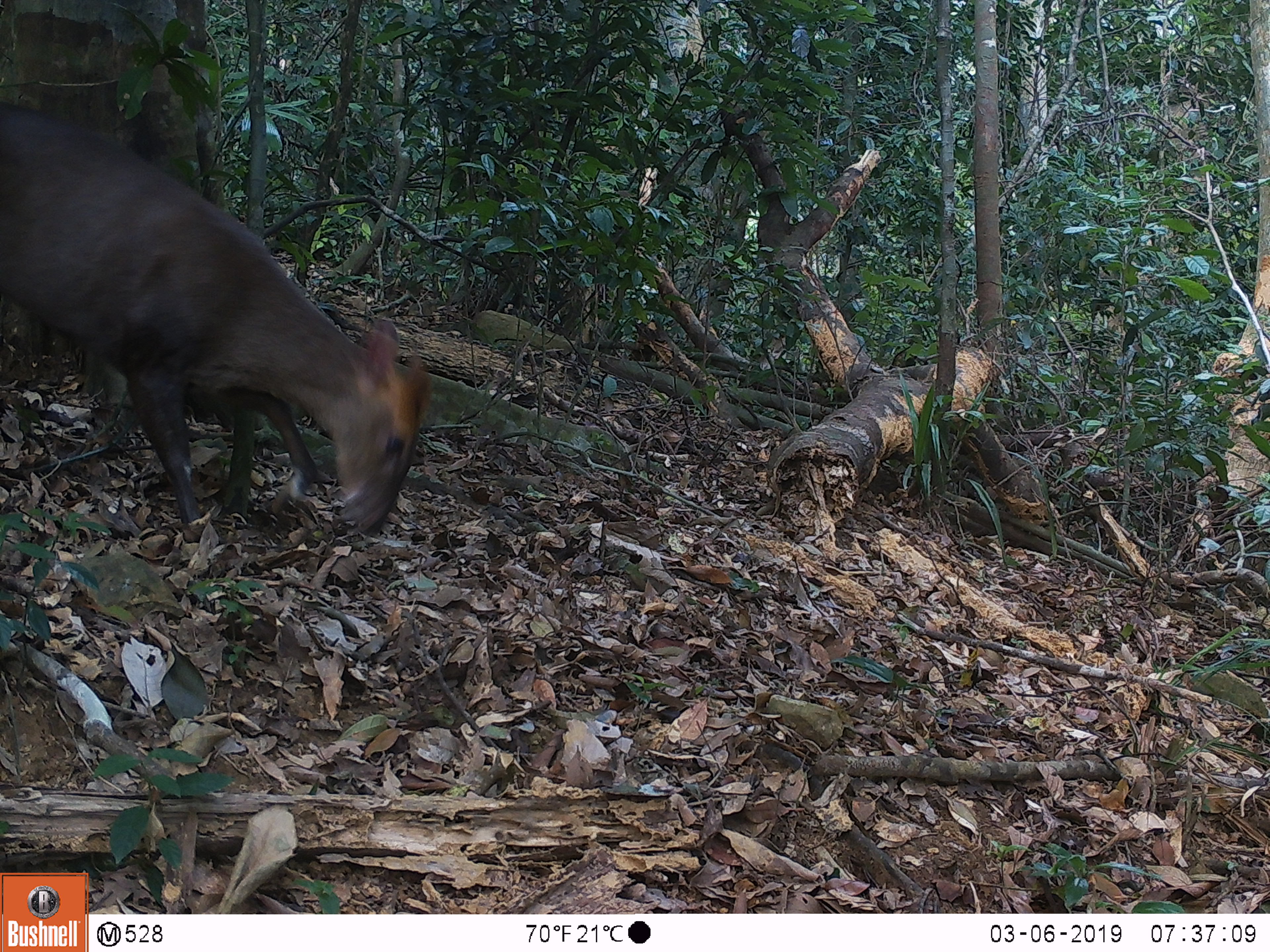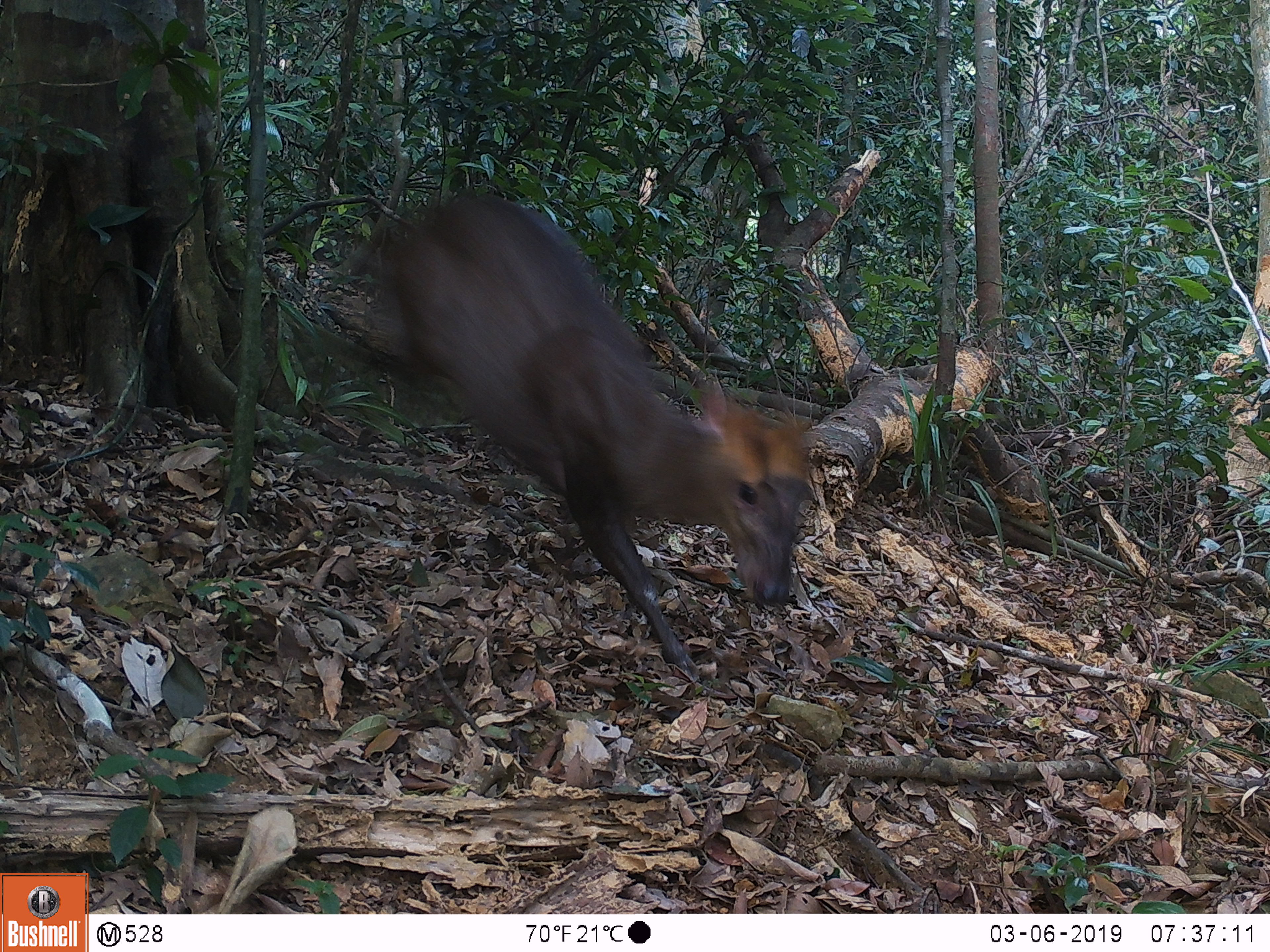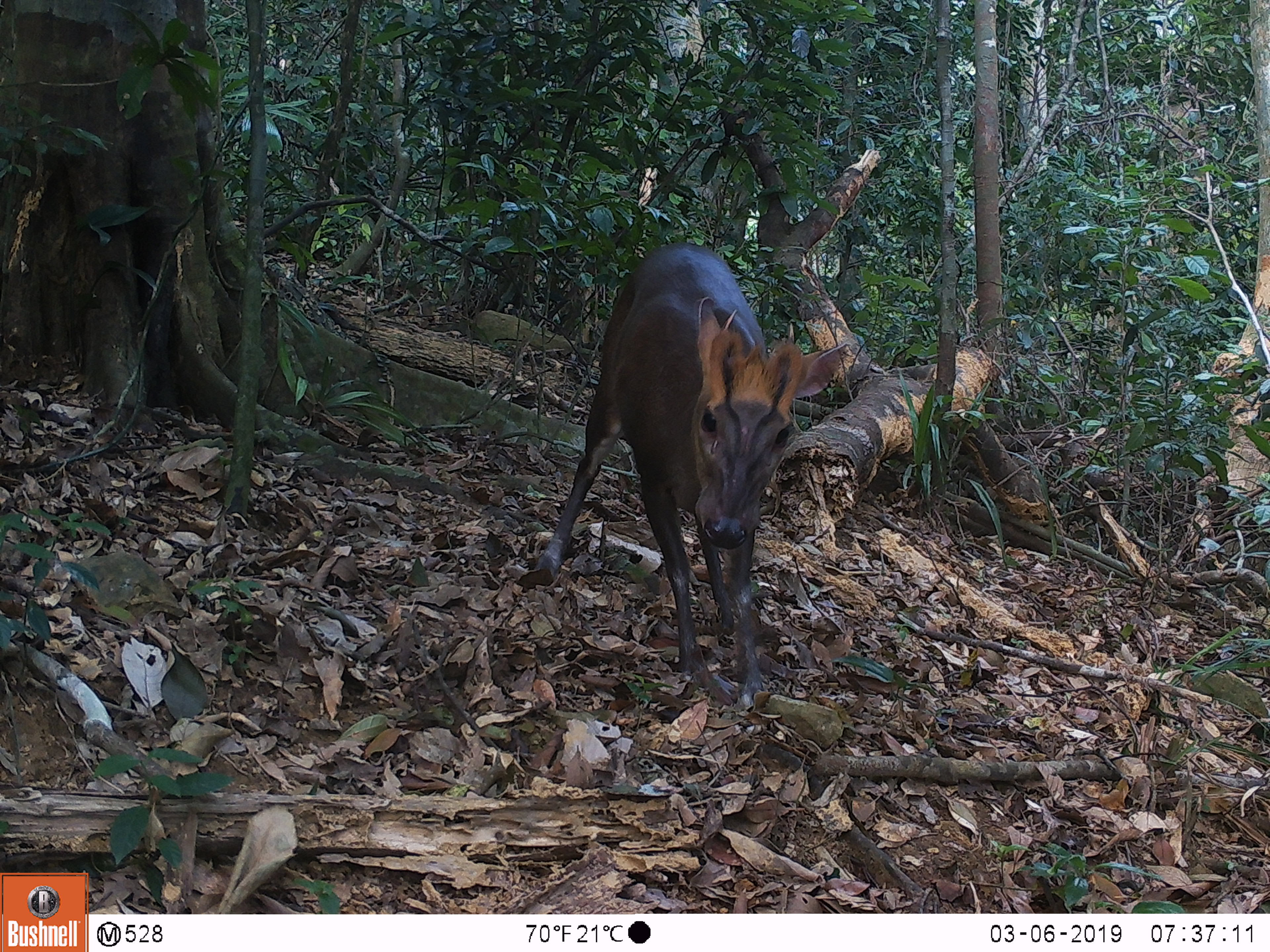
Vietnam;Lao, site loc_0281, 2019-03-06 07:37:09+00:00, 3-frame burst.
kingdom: Animalia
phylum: Chordata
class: Mammalia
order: Artiodactyla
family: Cervidae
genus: Muntiacus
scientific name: Muntiacus rooseveltorum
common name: roosevelt's muntjac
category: roosevelts muntjac group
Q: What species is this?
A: Roosevelts muntjac group (roosevelt's muntjac) (Muntiacus rooseveltorum).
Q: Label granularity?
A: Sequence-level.